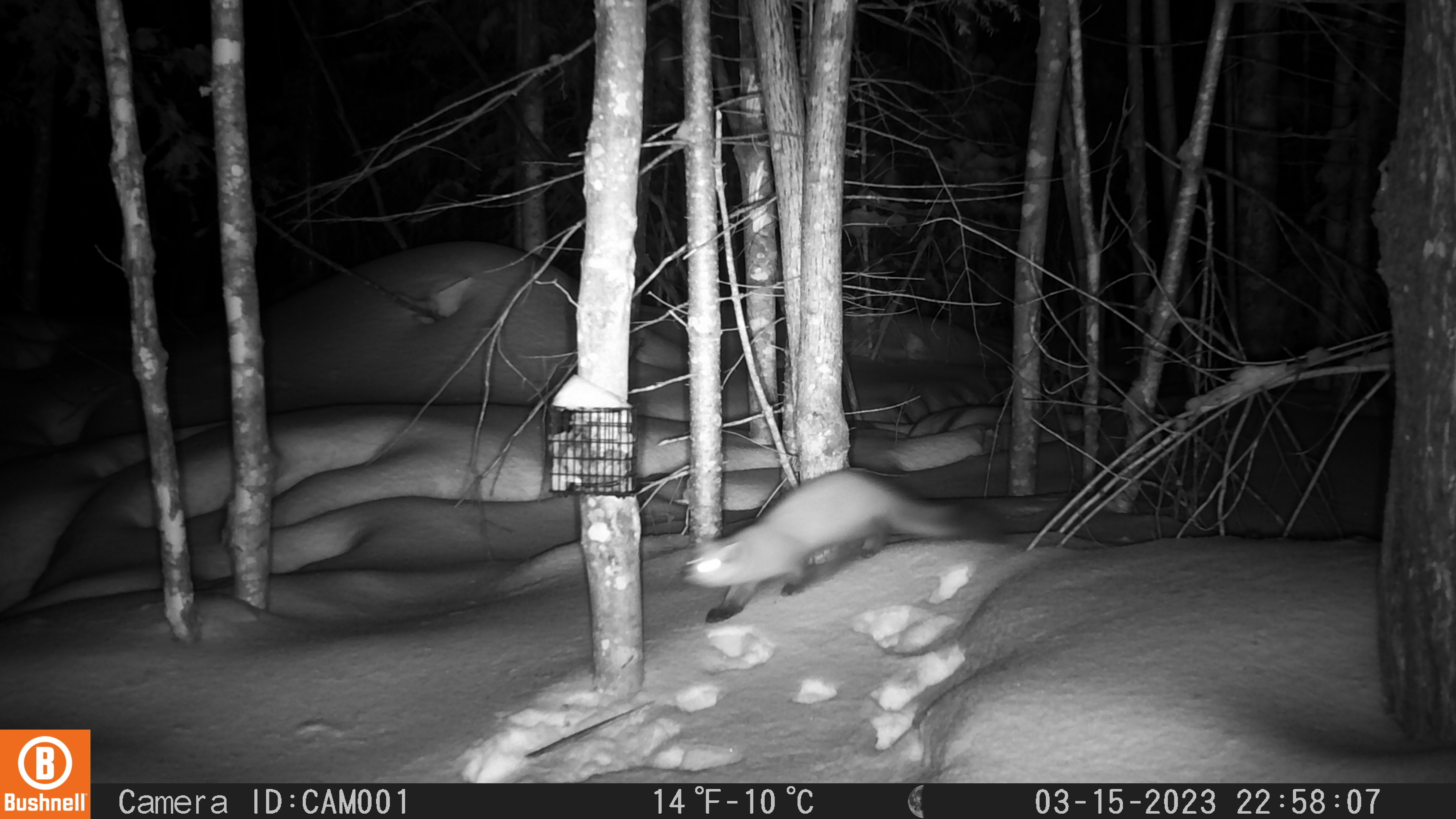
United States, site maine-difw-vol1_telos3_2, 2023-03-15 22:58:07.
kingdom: Animalia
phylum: Chordata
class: Mammalia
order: Carnivora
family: Mustelidae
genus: Martes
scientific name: Martes americana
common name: american marten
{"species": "american marten (Martes americana)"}